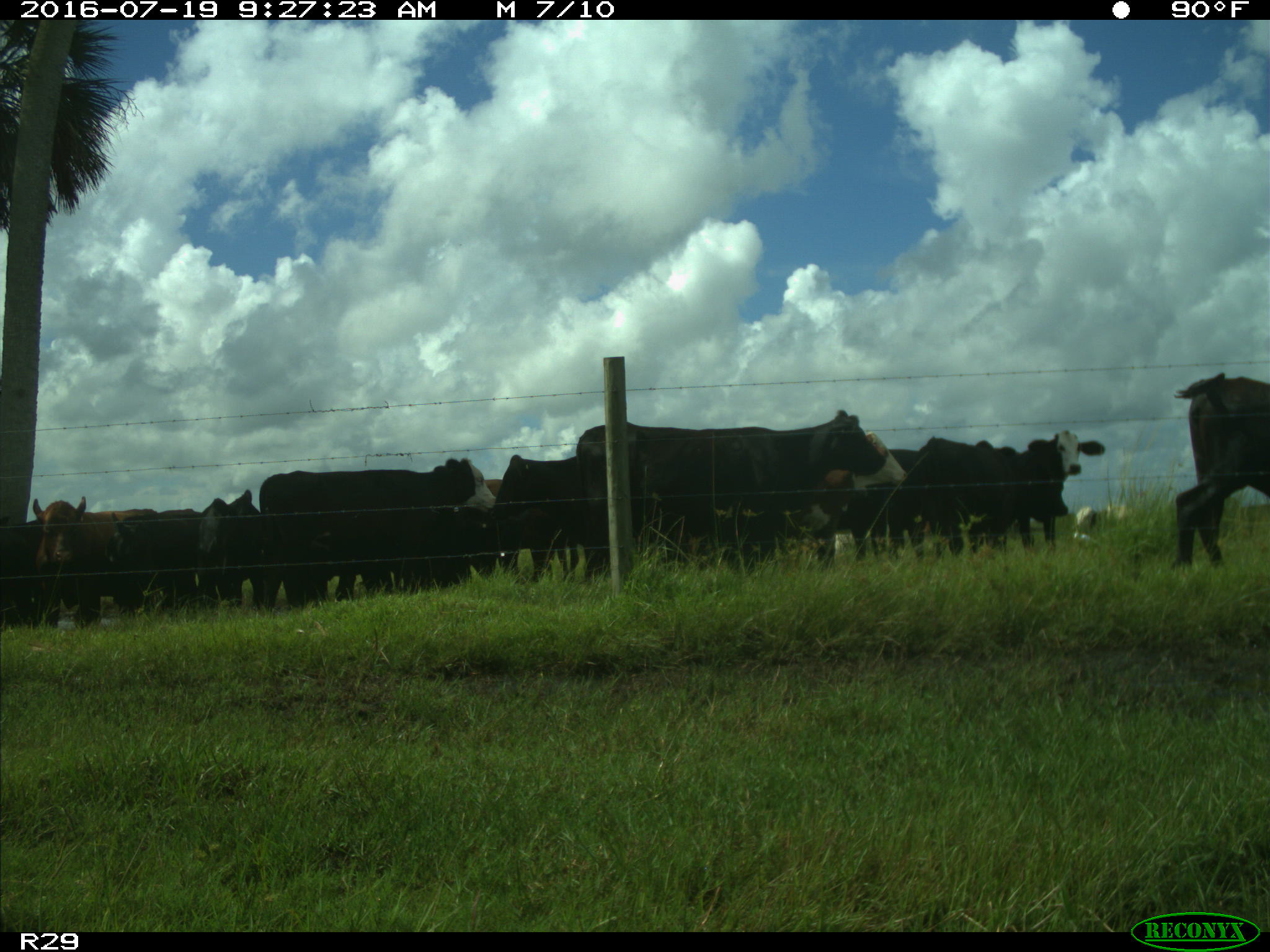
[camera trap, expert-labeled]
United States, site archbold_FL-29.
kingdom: Animalia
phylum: Chordata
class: Mammalia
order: Artiodactyla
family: Bovidae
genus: Bos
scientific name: Bos taurus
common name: domestic cow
Bos taurus (domestic cow).